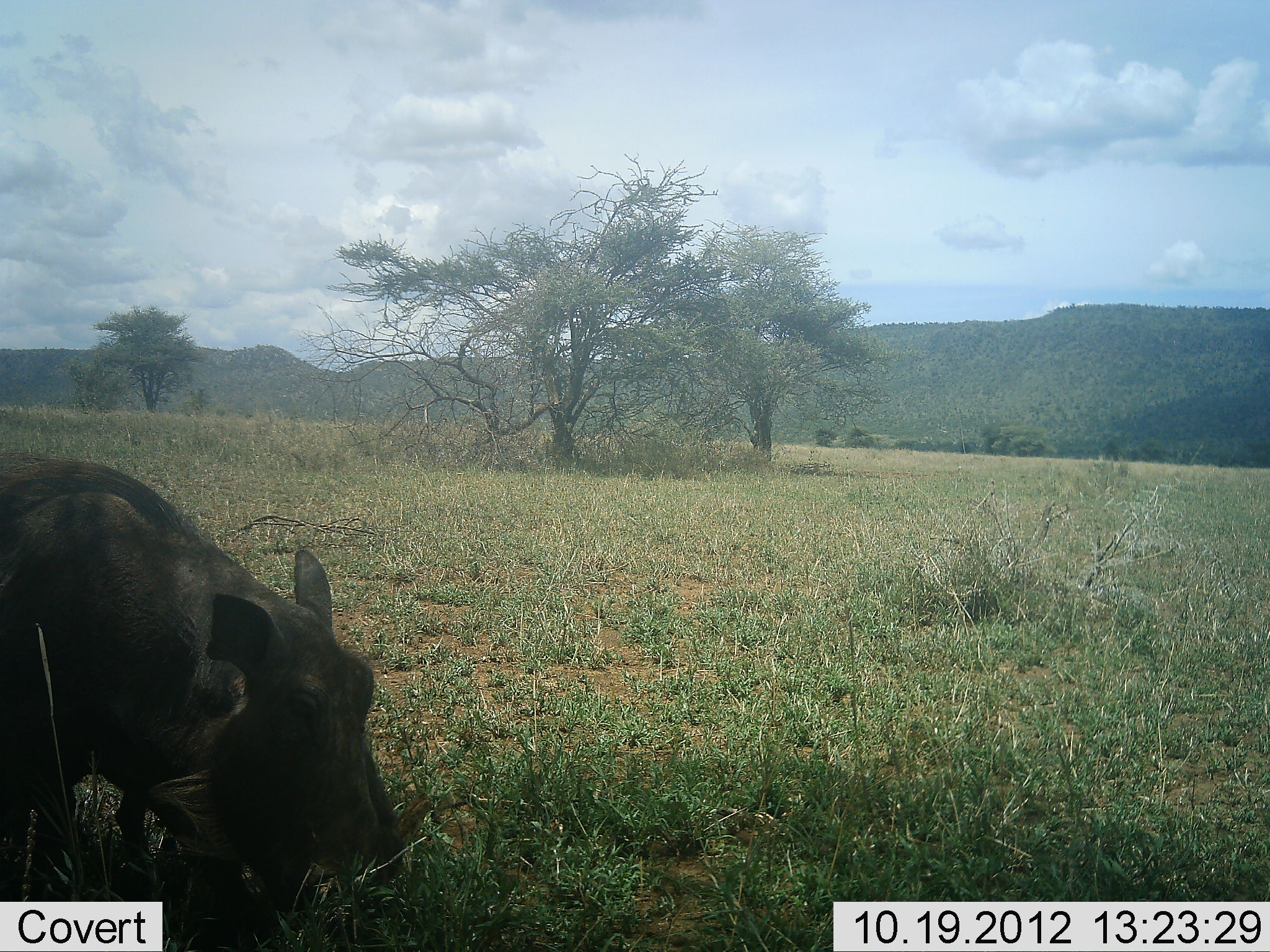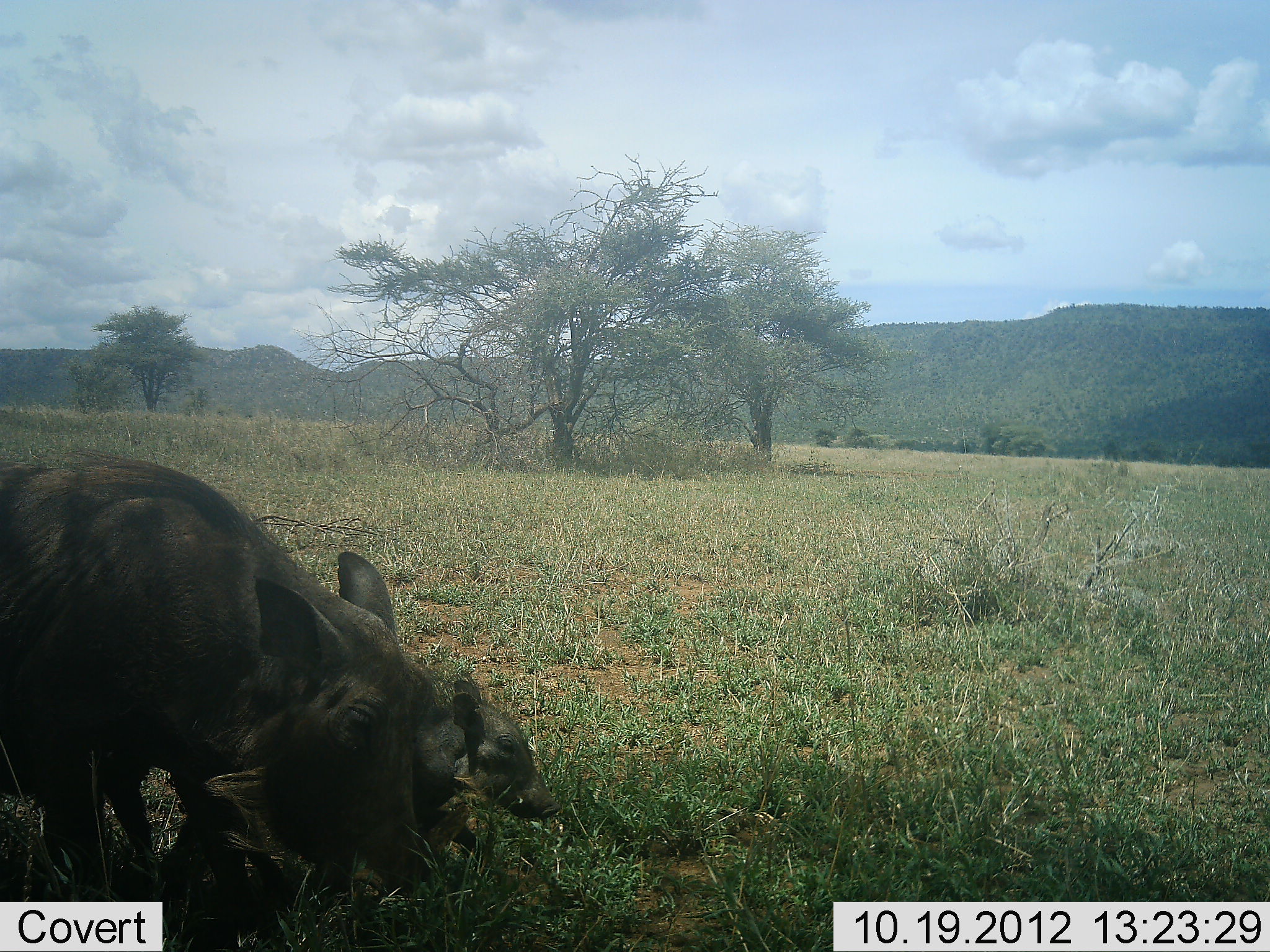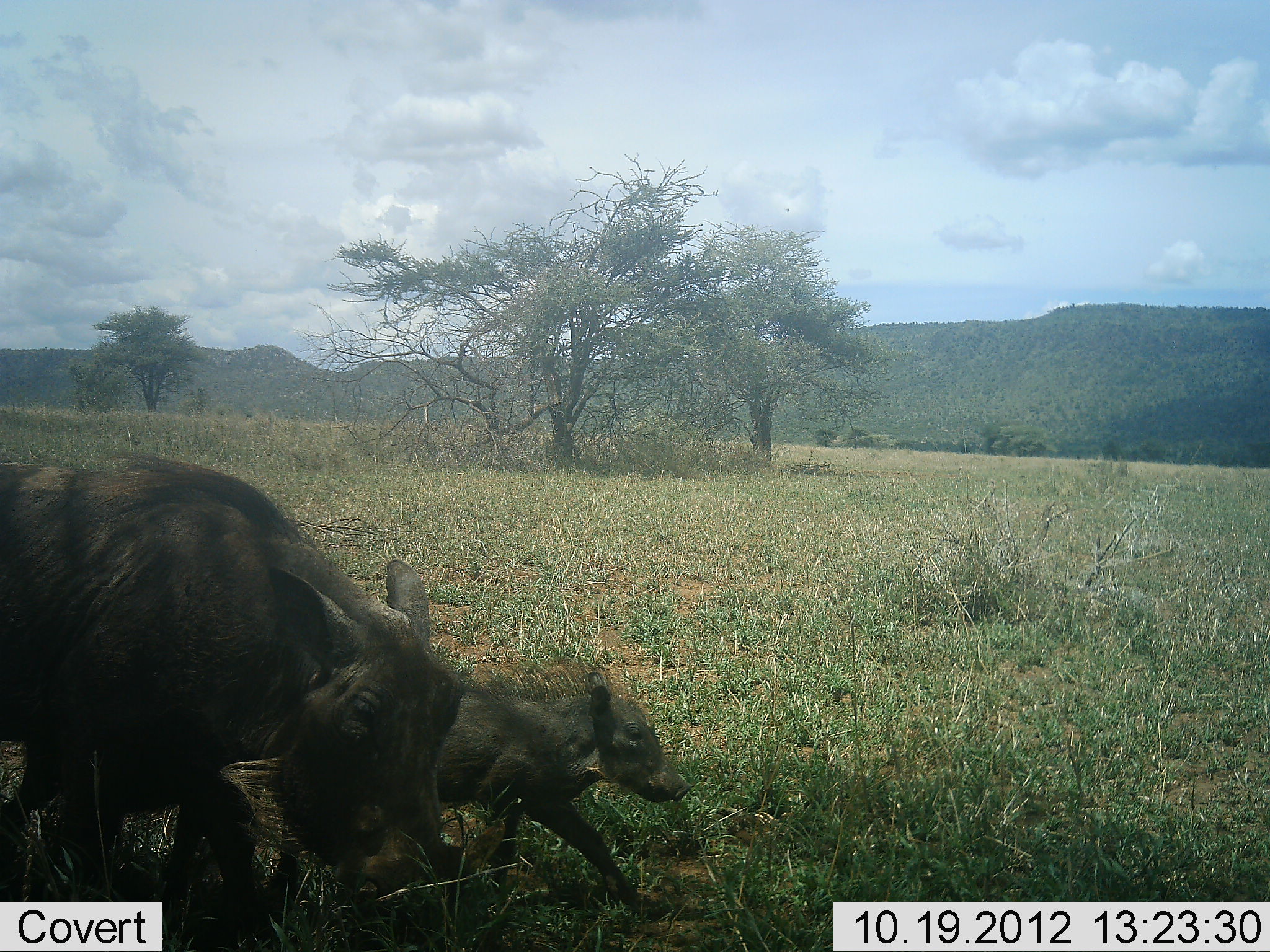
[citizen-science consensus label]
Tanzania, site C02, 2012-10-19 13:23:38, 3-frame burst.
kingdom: Animalia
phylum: Chordata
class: Mammalia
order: Artiodactyla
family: Suidae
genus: Phacochoerus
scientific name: Phacochoerus africanus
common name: warthog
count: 2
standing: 20%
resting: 0%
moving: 70%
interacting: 0%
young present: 100%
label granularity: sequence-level